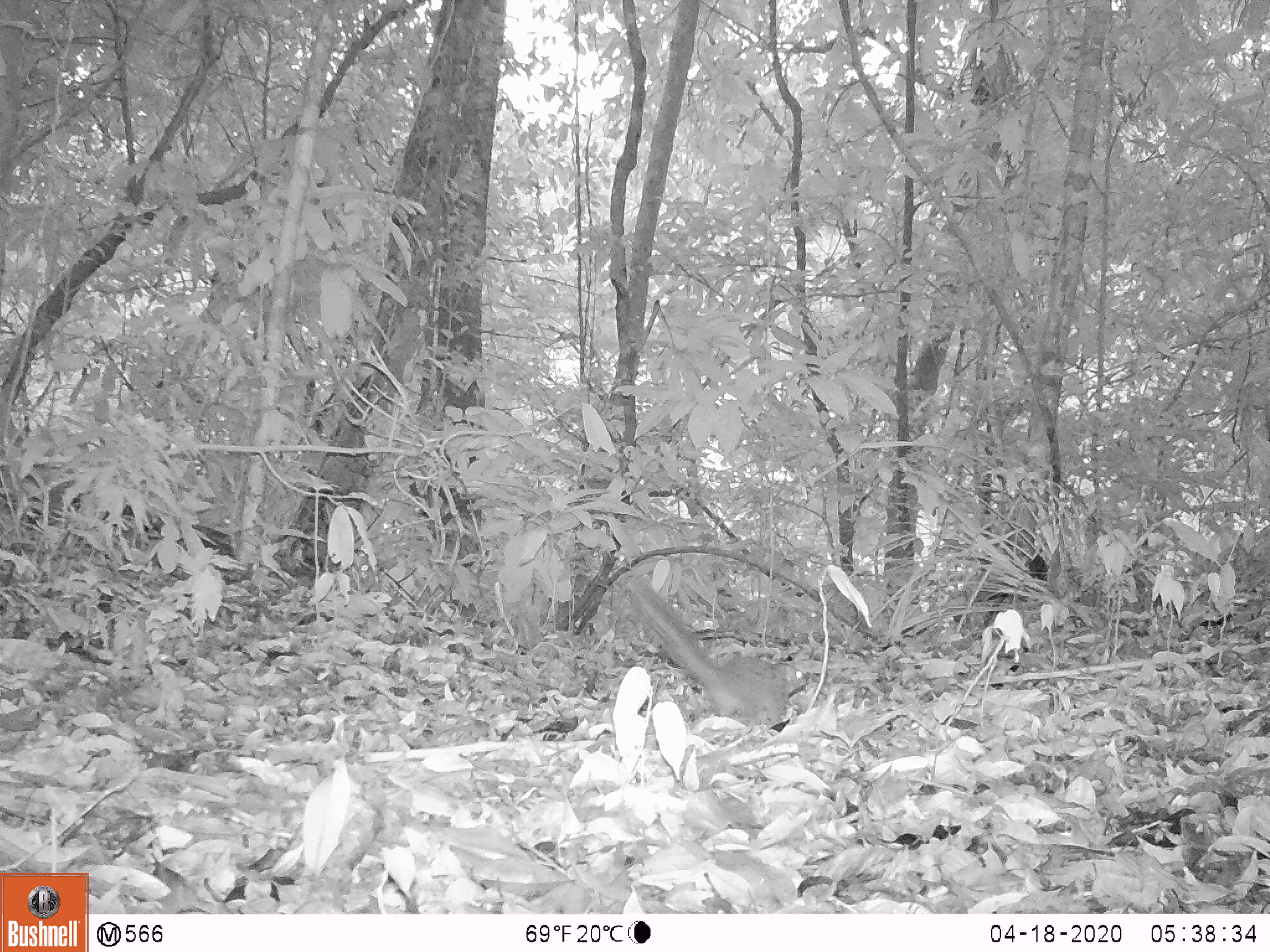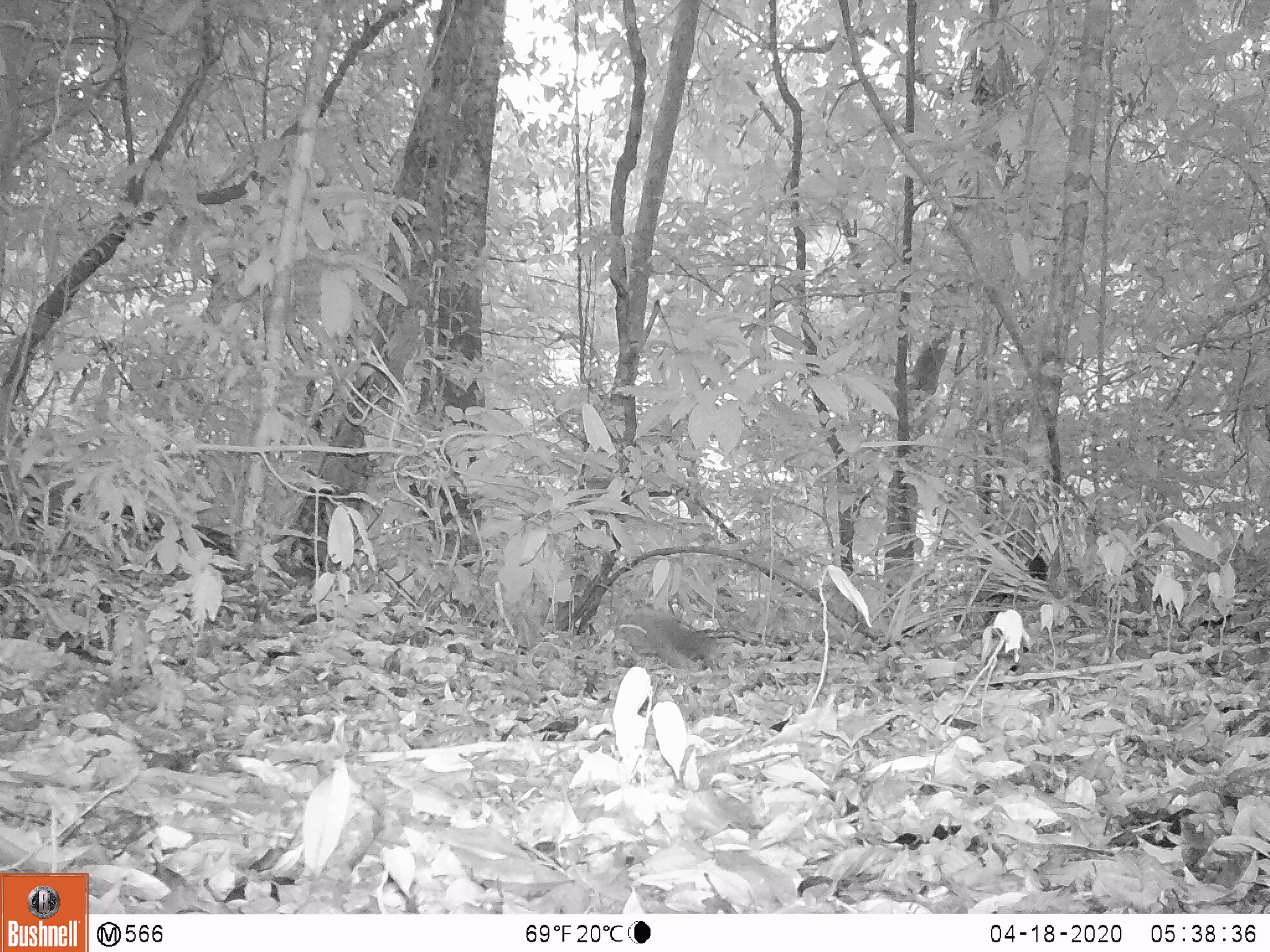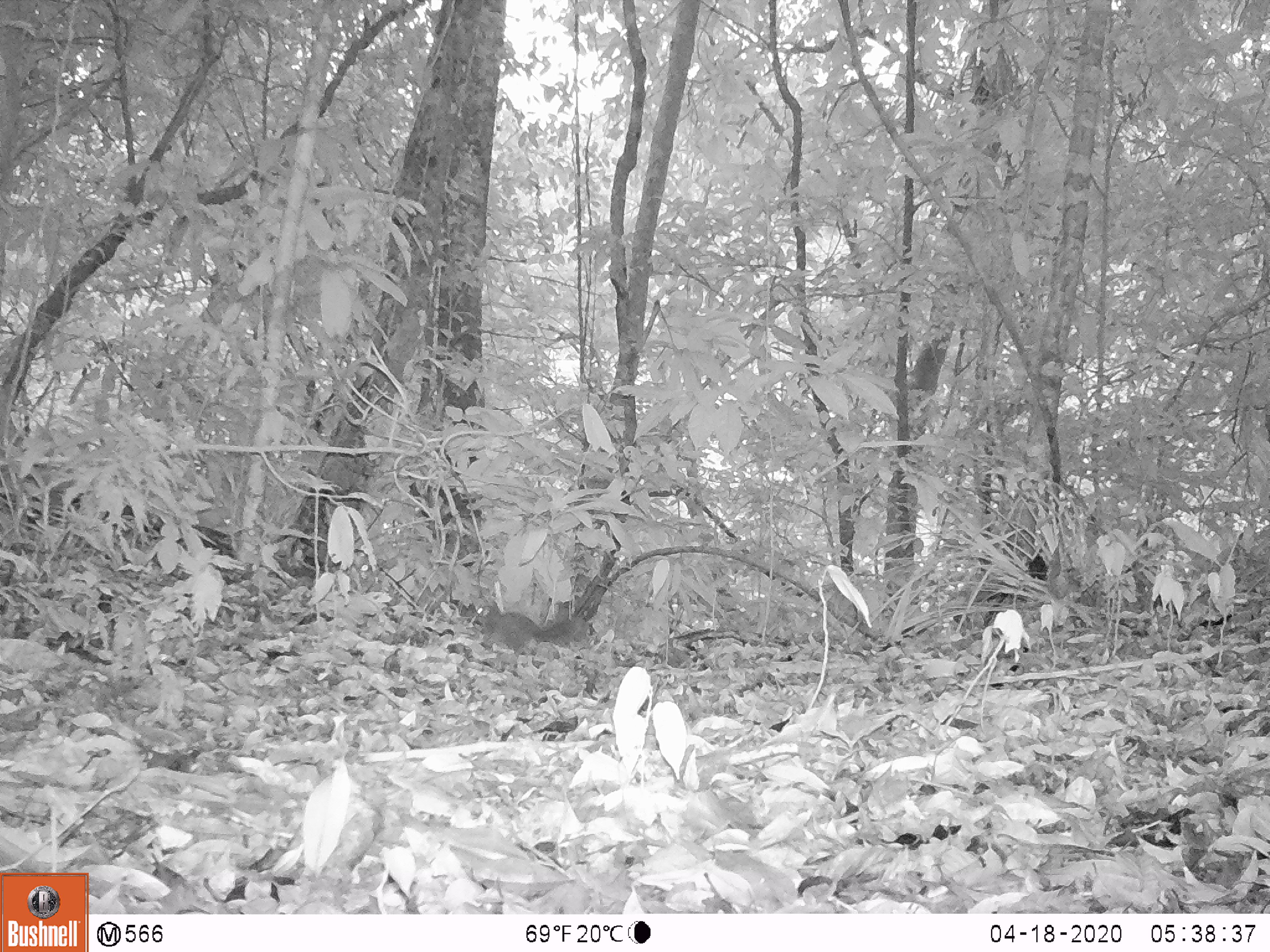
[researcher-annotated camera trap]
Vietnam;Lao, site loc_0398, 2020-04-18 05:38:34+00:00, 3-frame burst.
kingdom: Animalia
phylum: Chordata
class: Mammalia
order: Rodentia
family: Sciuridae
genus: Dremomys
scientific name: Dremomys rufigenis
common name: red-cheeked squirrel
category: red cheeked squirrel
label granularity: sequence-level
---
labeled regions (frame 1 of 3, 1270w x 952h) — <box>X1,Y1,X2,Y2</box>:
red cheeked squirrel: <box>626,576,810,730</box>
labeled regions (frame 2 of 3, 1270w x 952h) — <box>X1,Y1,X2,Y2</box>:
red cheeked squirrel: <box>615,607,722,678</box>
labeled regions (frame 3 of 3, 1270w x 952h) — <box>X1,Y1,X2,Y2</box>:
red cheeked squirrel: <box>472,575,604,659</box>